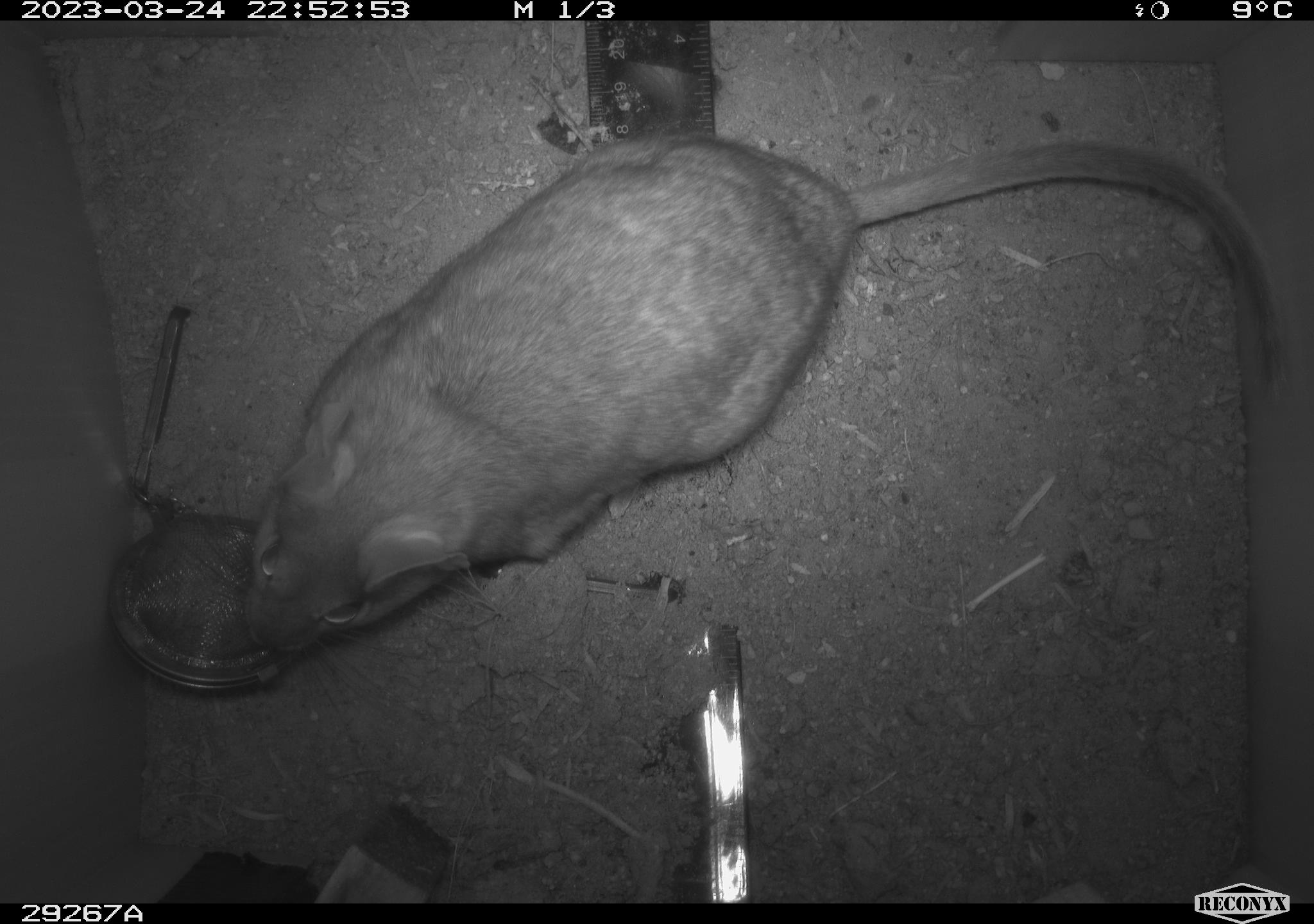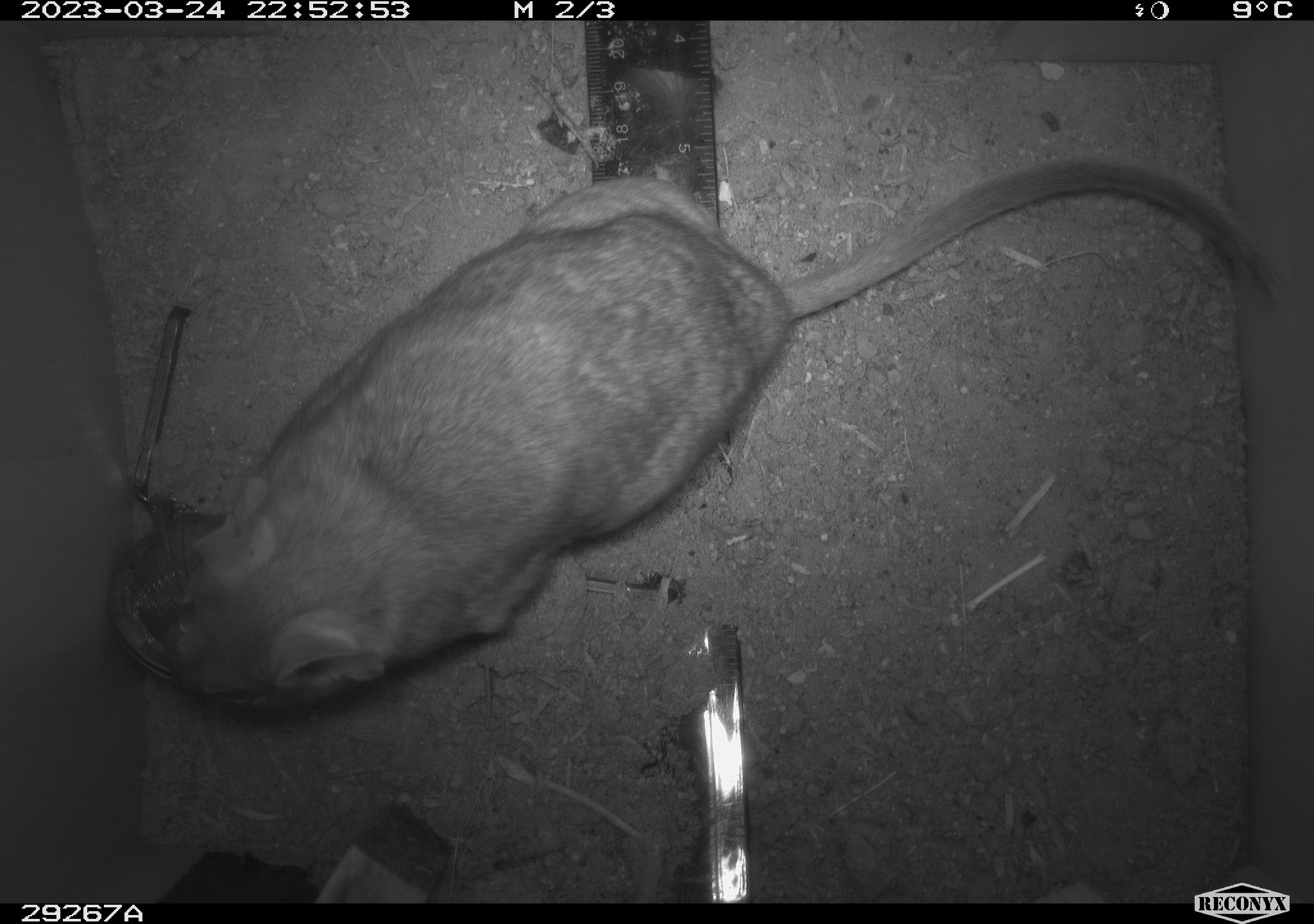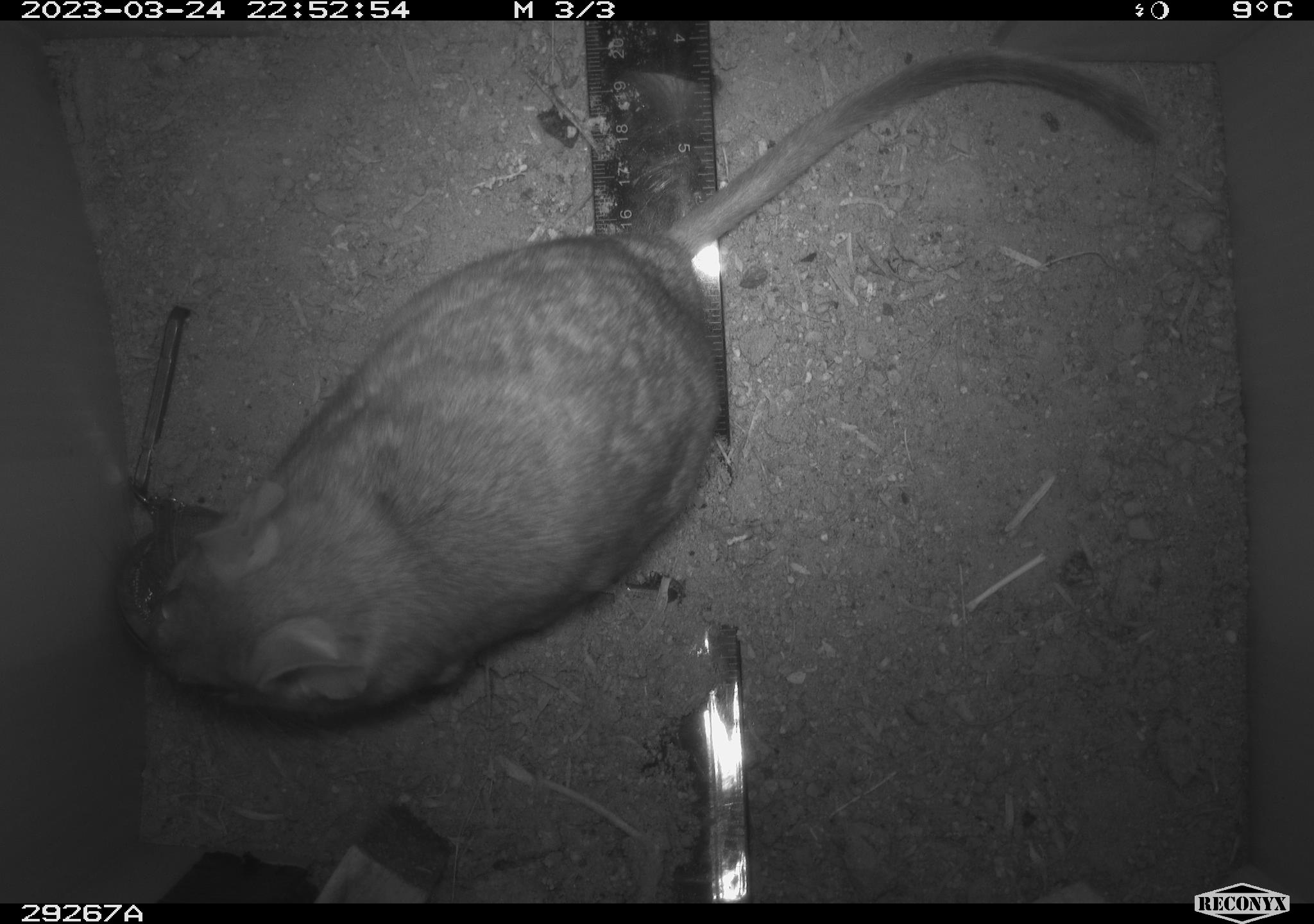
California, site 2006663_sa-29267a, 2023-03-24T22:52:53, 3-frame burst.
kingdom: Animalia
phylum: Chordata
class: Mammalia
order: Rodentia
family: Cricetidae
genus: Neotoma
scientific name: Neotoma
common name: pack rat or woodrat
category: neotoma species